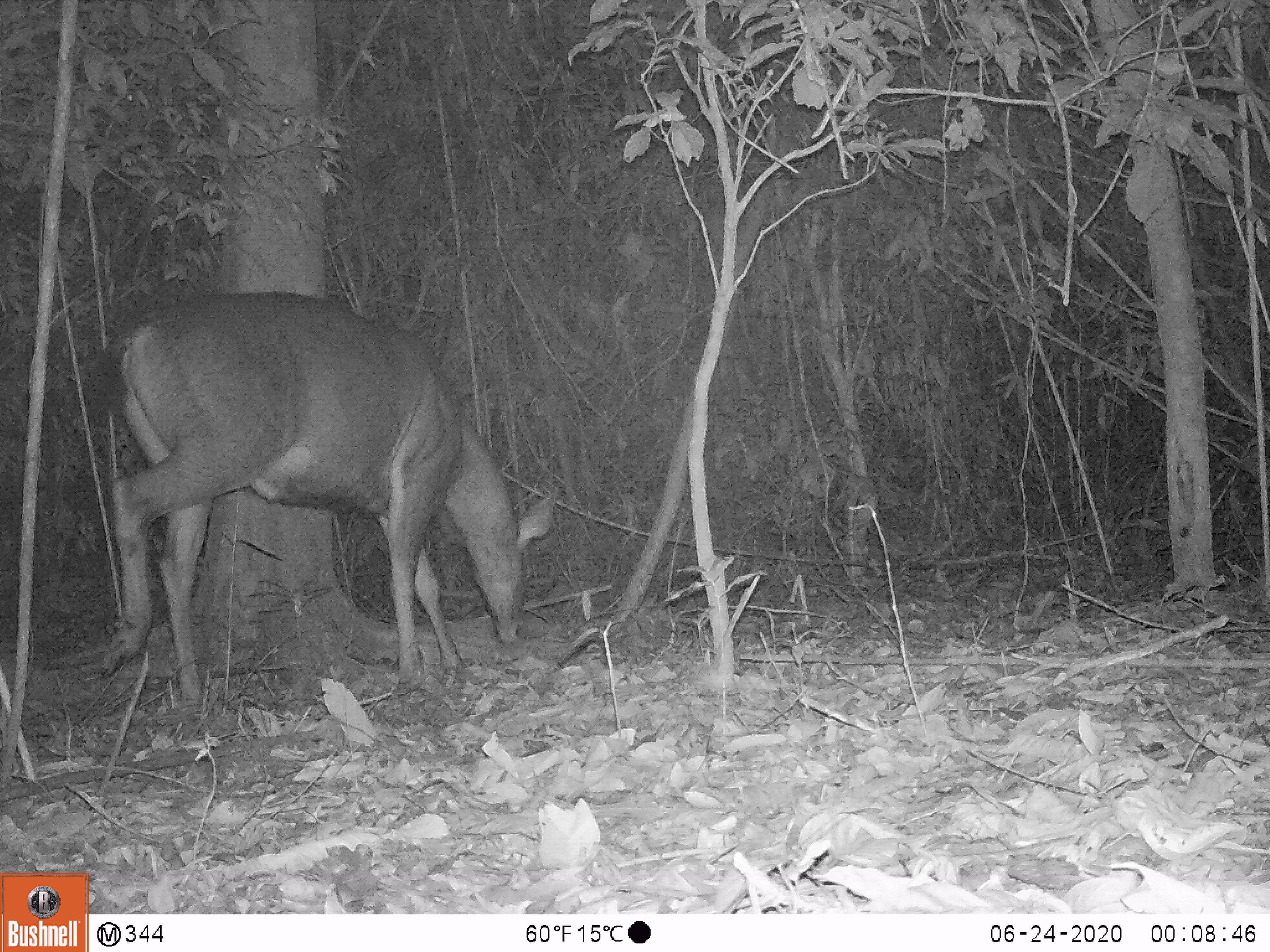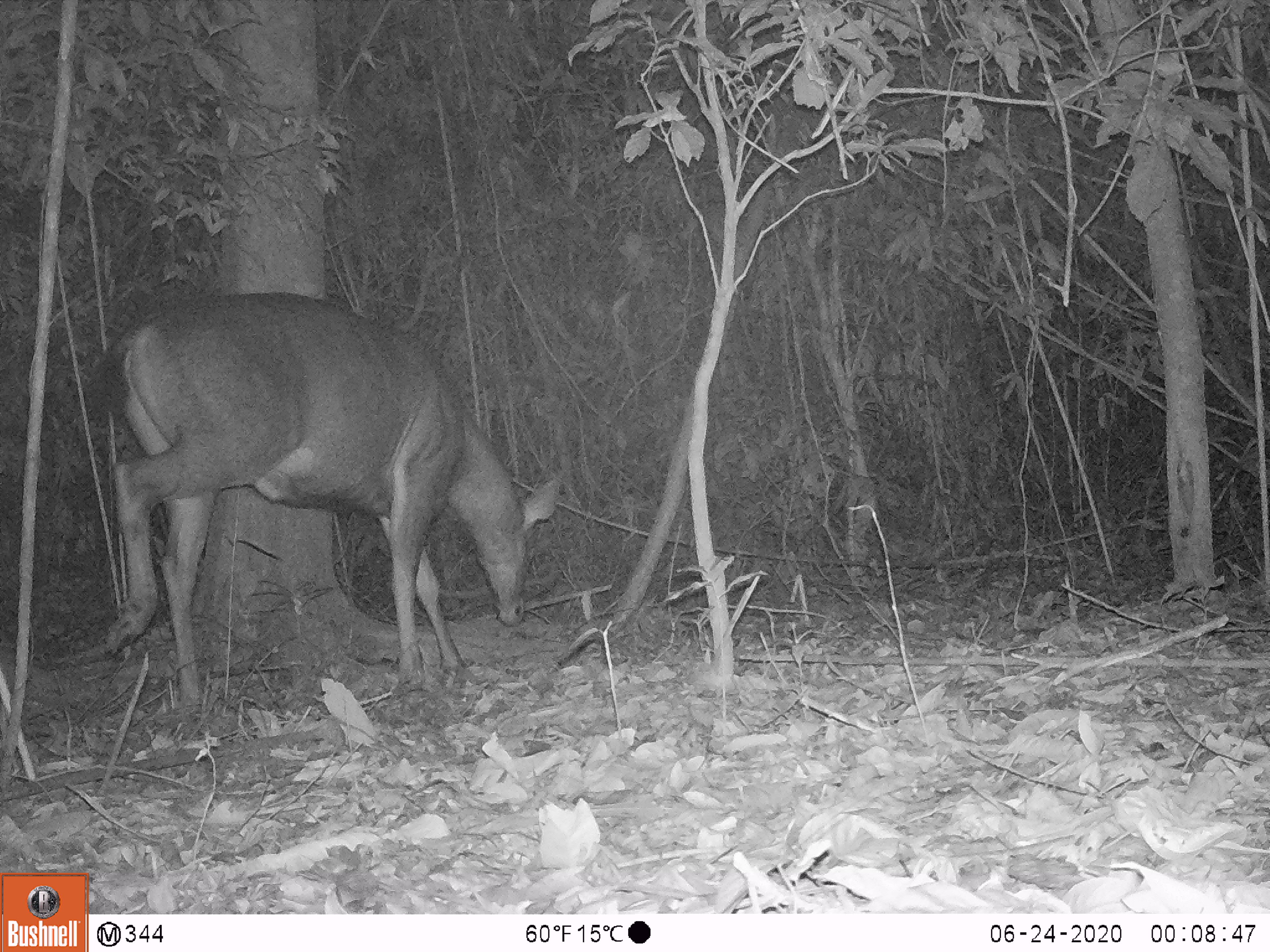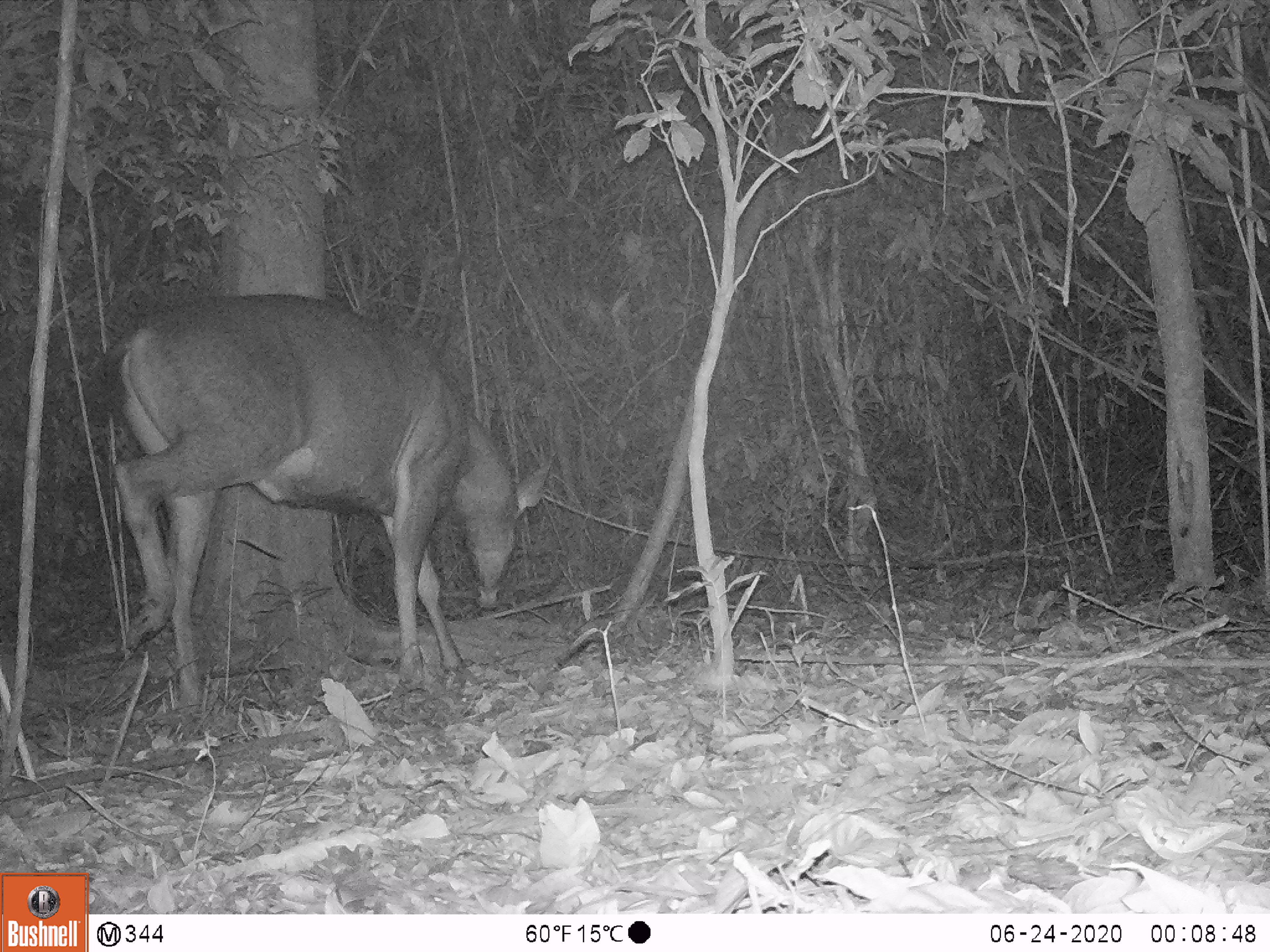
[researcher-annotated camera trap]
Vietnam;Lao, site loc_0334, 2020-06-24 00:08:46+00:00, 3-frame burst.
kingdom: Animalia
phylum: Chordata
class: Mammalia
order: Artiodactyla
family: Cervidae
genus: Rusa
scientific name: Rusa unicolor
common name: sambar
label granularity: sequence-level